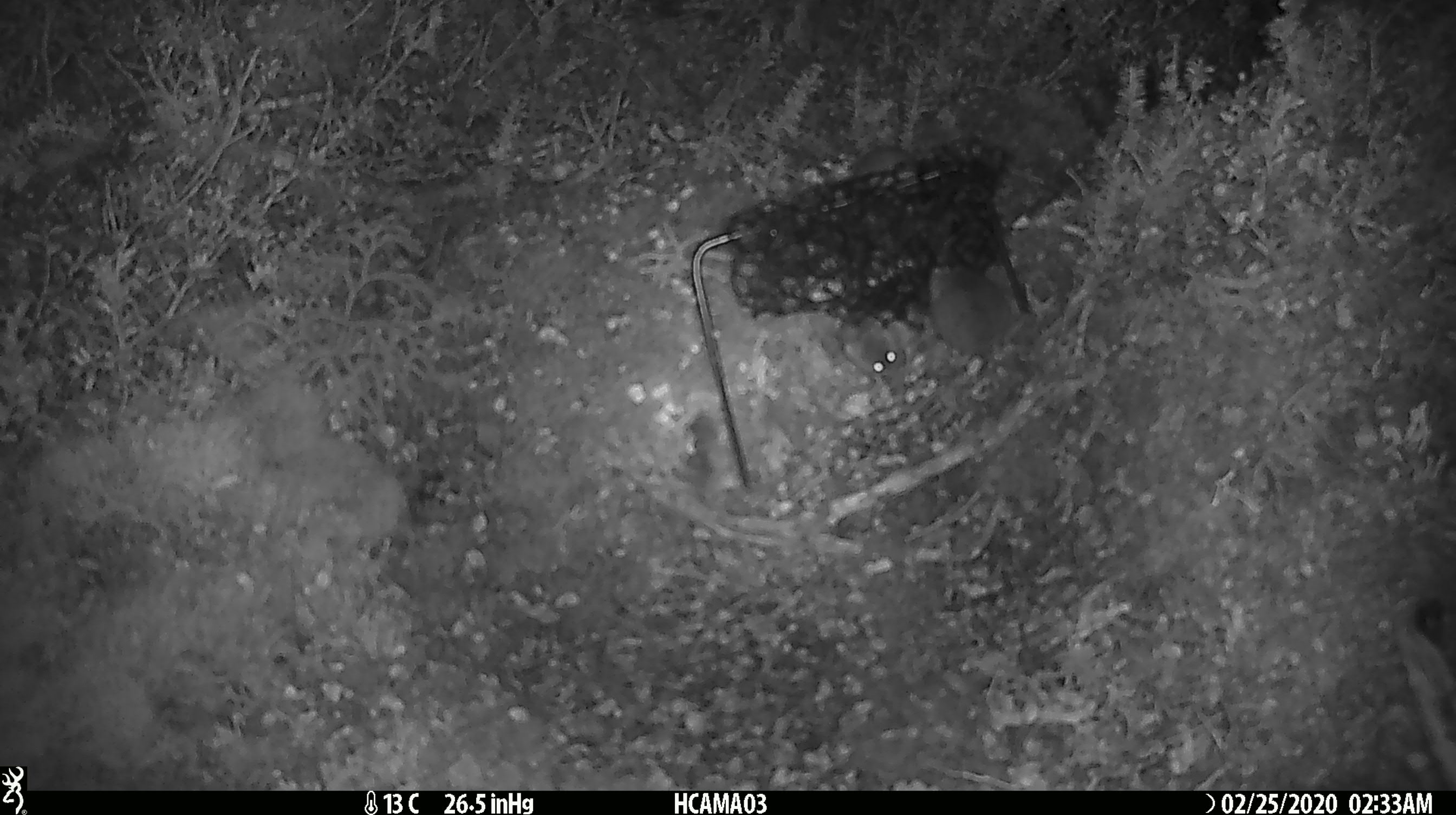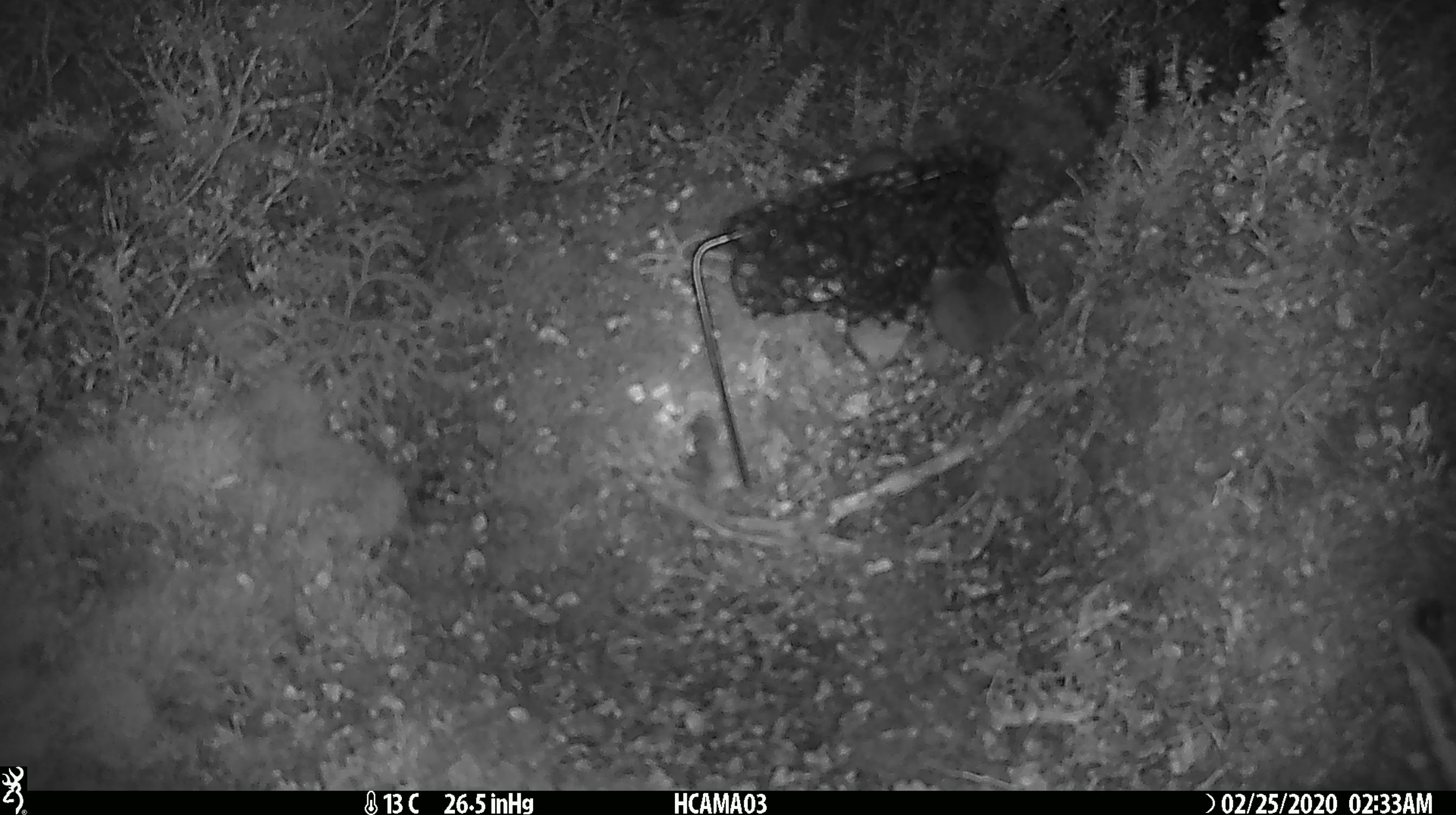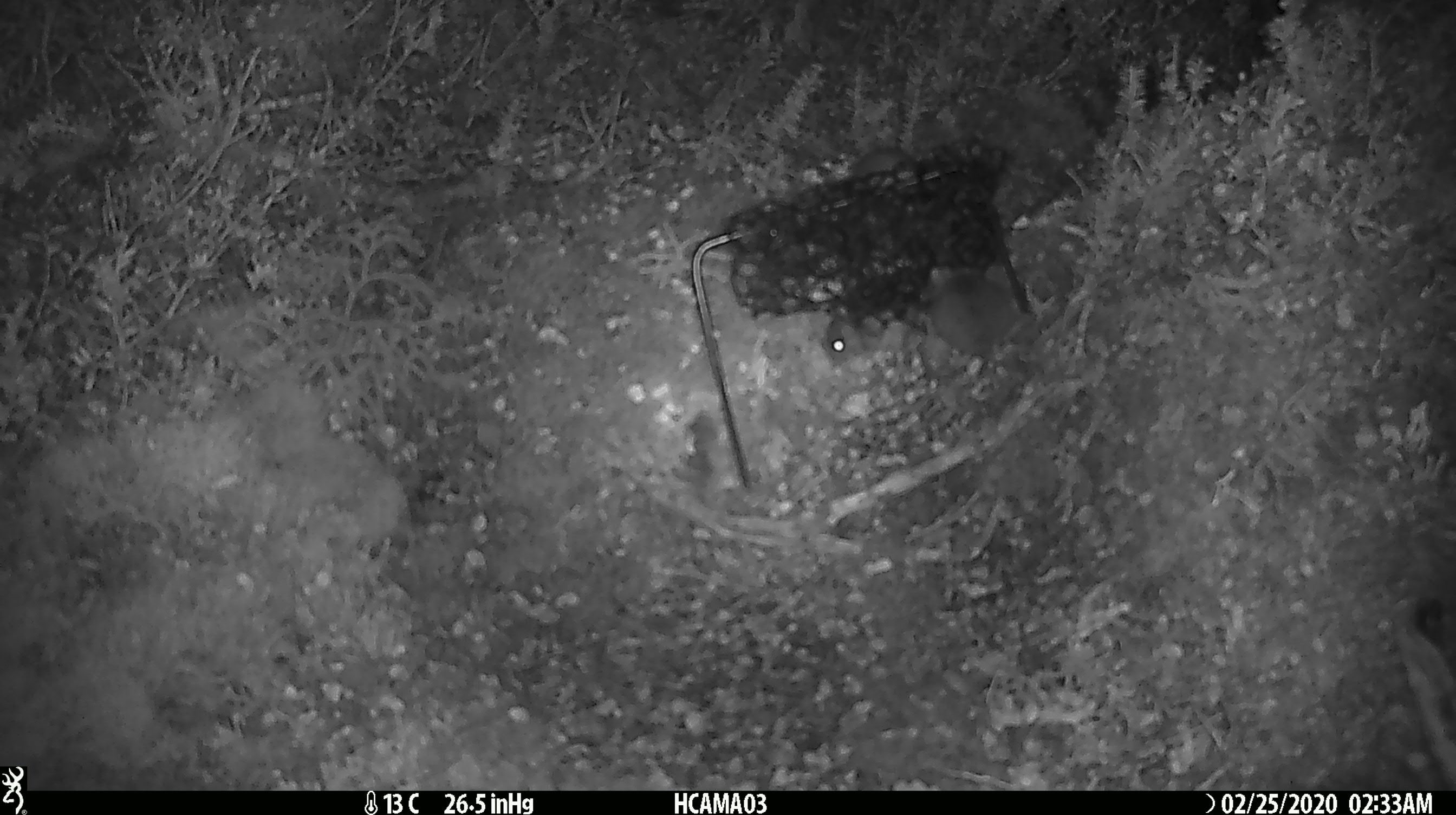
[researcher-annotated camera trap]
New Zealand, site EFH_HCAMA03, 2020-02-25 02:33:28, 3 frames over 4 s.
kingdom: Animalia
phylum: Chordata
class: Mammalia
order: Rodentia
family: Muridae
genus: Mus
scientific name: Mus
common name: mouse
Mouse (Mus).